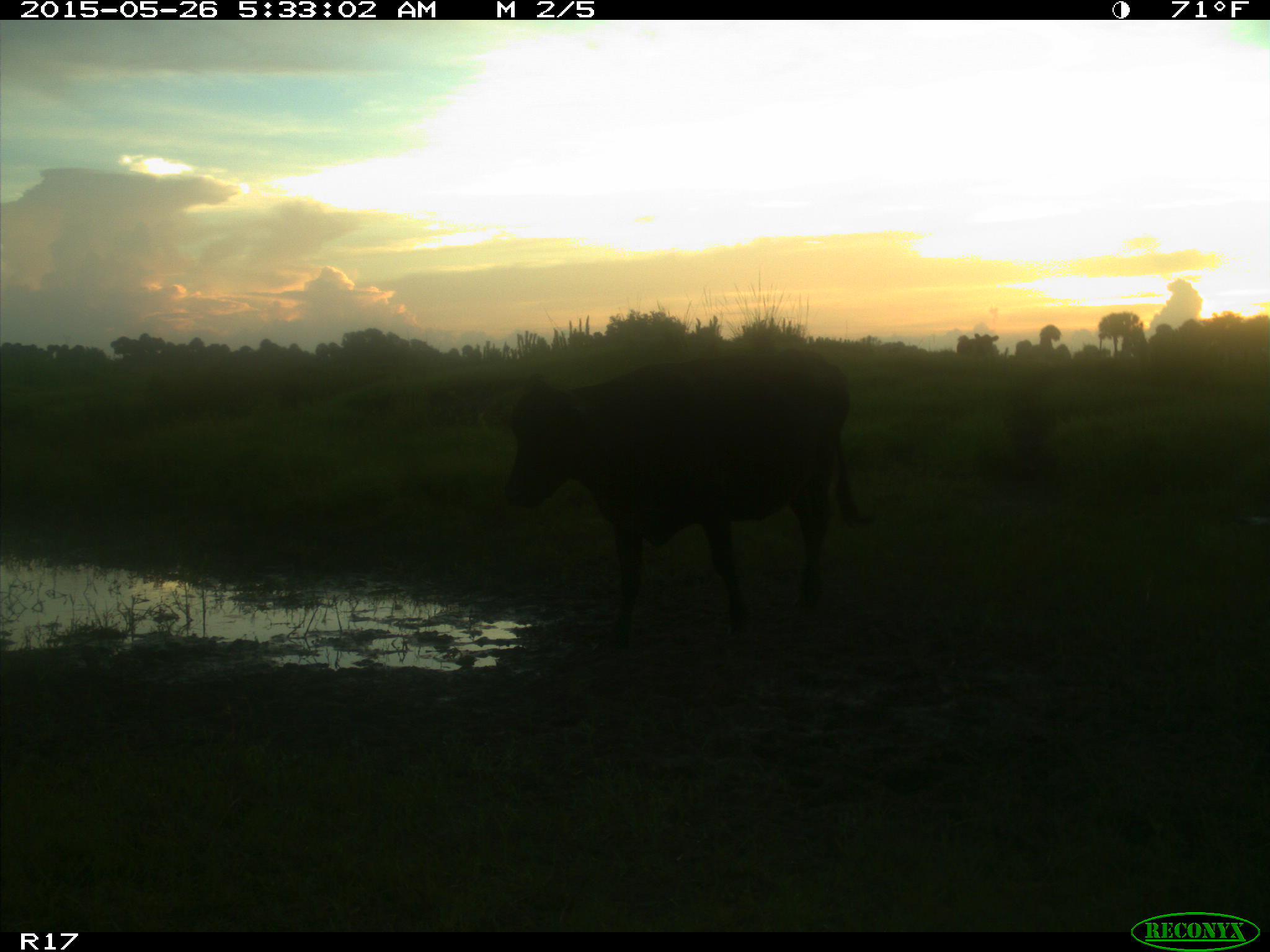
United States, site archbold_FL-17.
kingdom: Animalia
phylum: Chordata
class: Mammalia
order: Artiodactyla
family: Bovidae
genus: Bos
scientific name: Bos taurus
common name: domestic cow